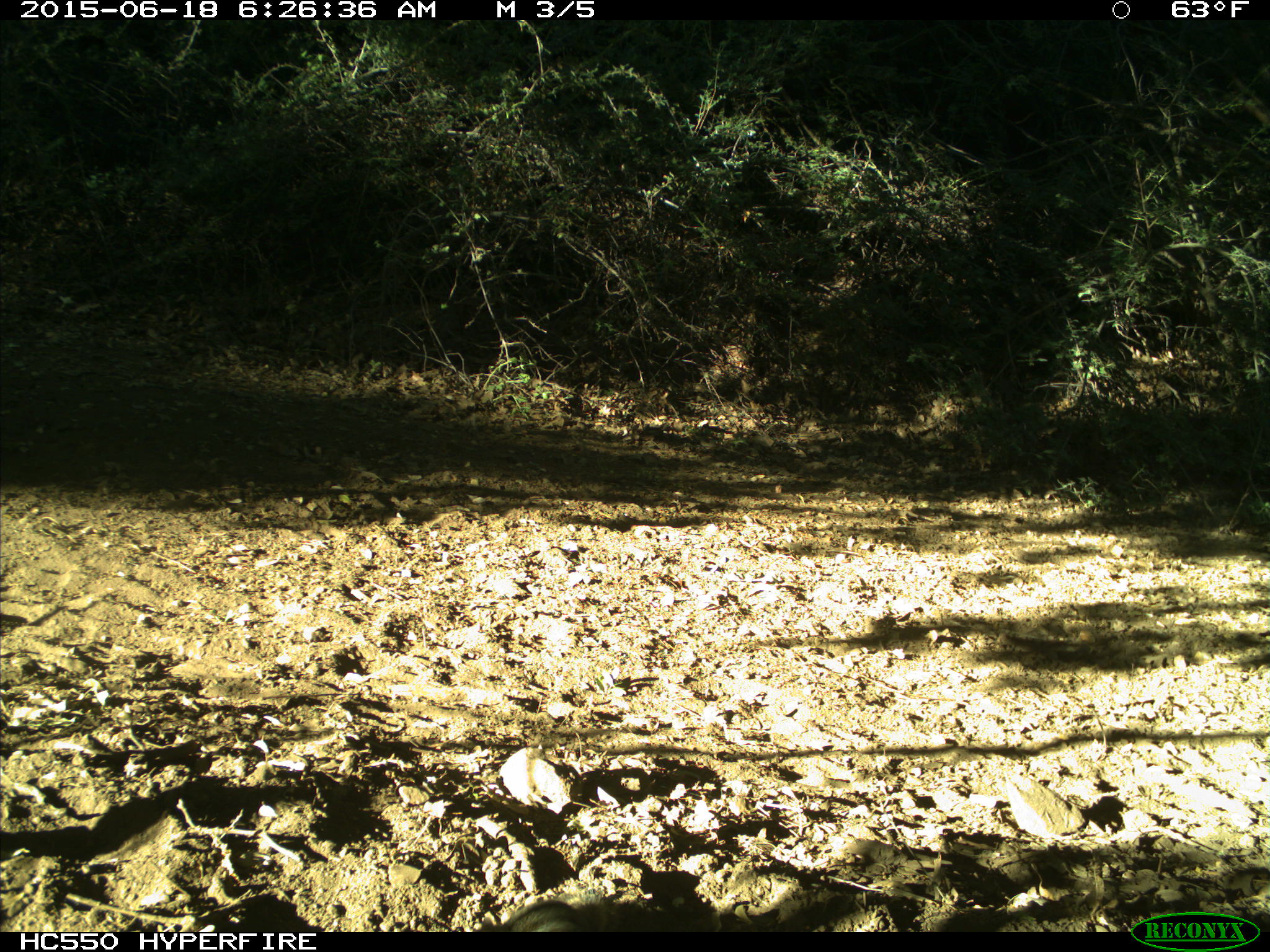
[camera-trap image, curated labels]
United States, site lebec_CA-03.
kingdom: Animalia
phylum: Chordata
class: Mammalia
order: Rodentia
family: Sciuridae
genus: Tamias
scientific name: Tamias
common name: chipmunk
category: unidentified chipmunk